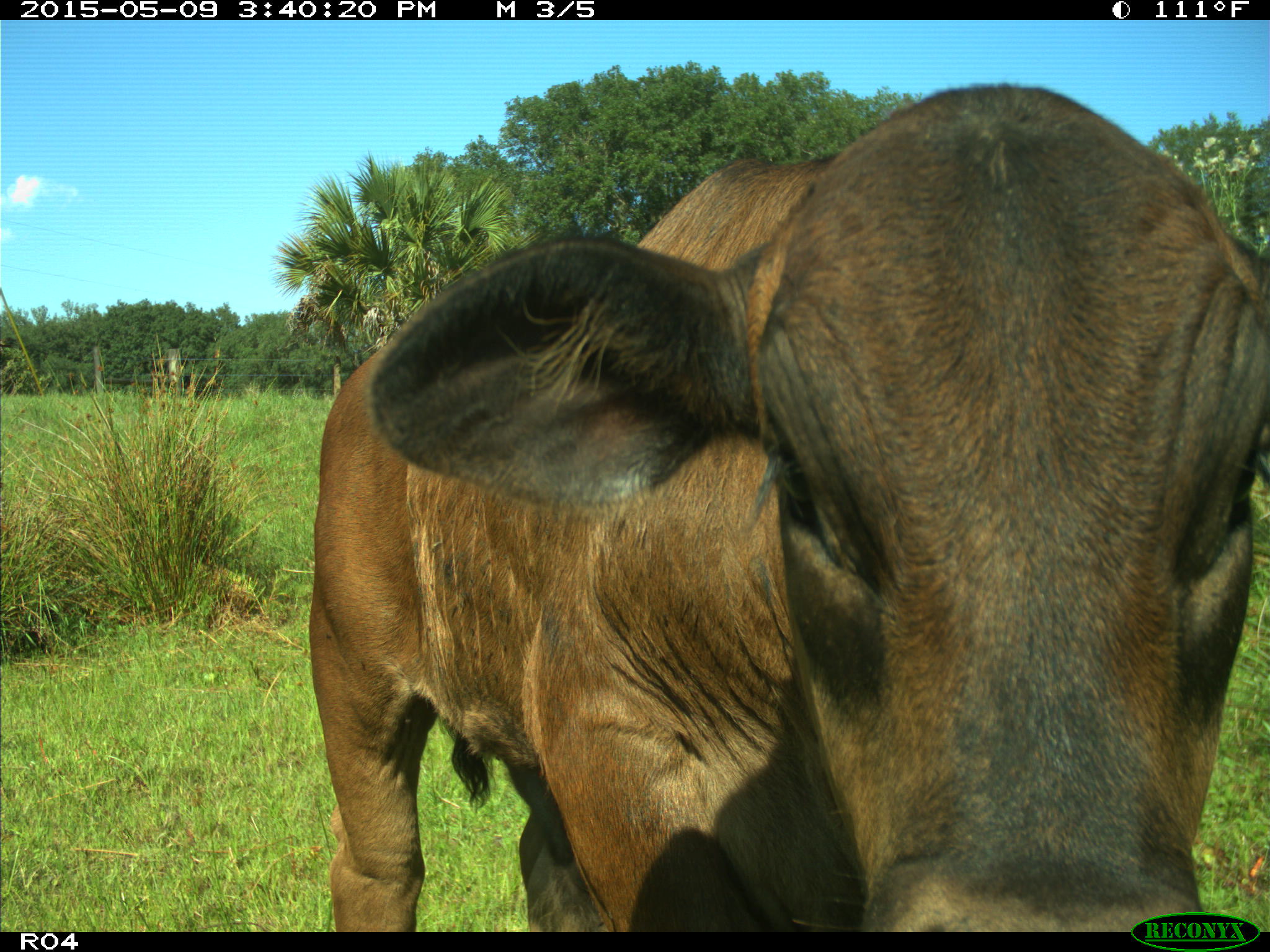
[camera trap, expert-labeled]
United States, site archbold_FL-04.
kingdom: Animalia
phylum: Chordata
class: Mammalia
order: Artiodactyla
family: Bovidae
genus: Bos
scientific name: Bos taurus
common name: domestic cow